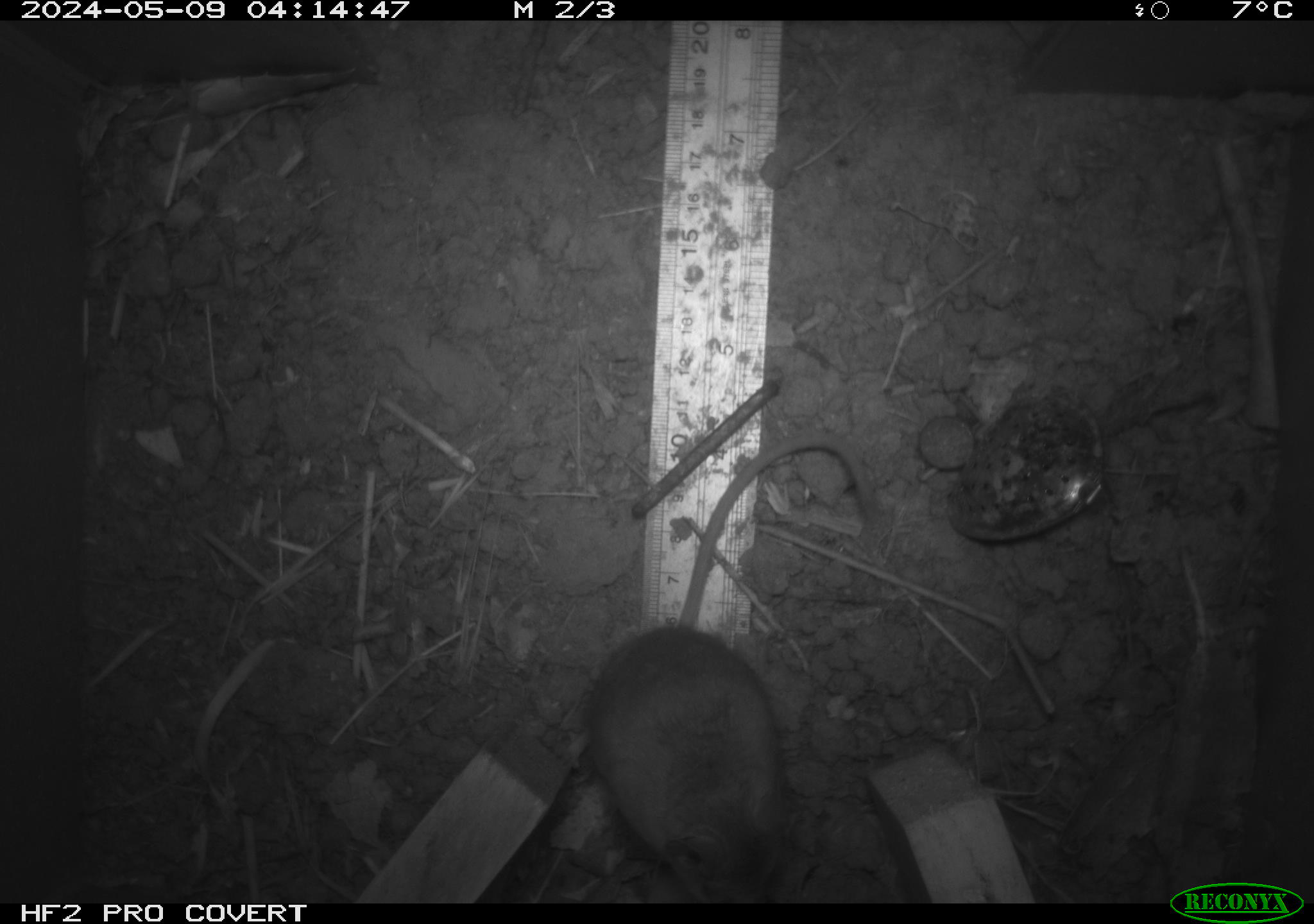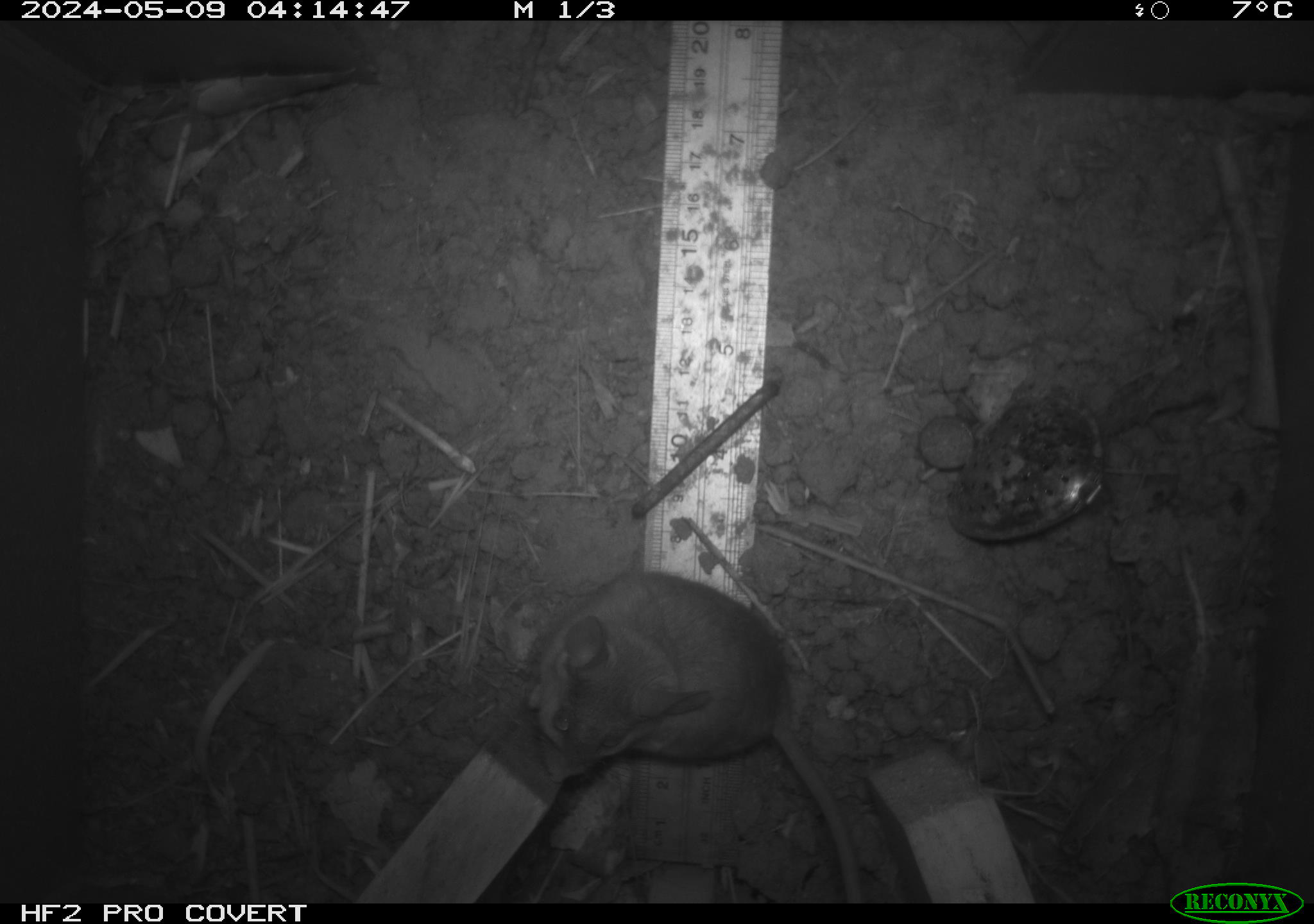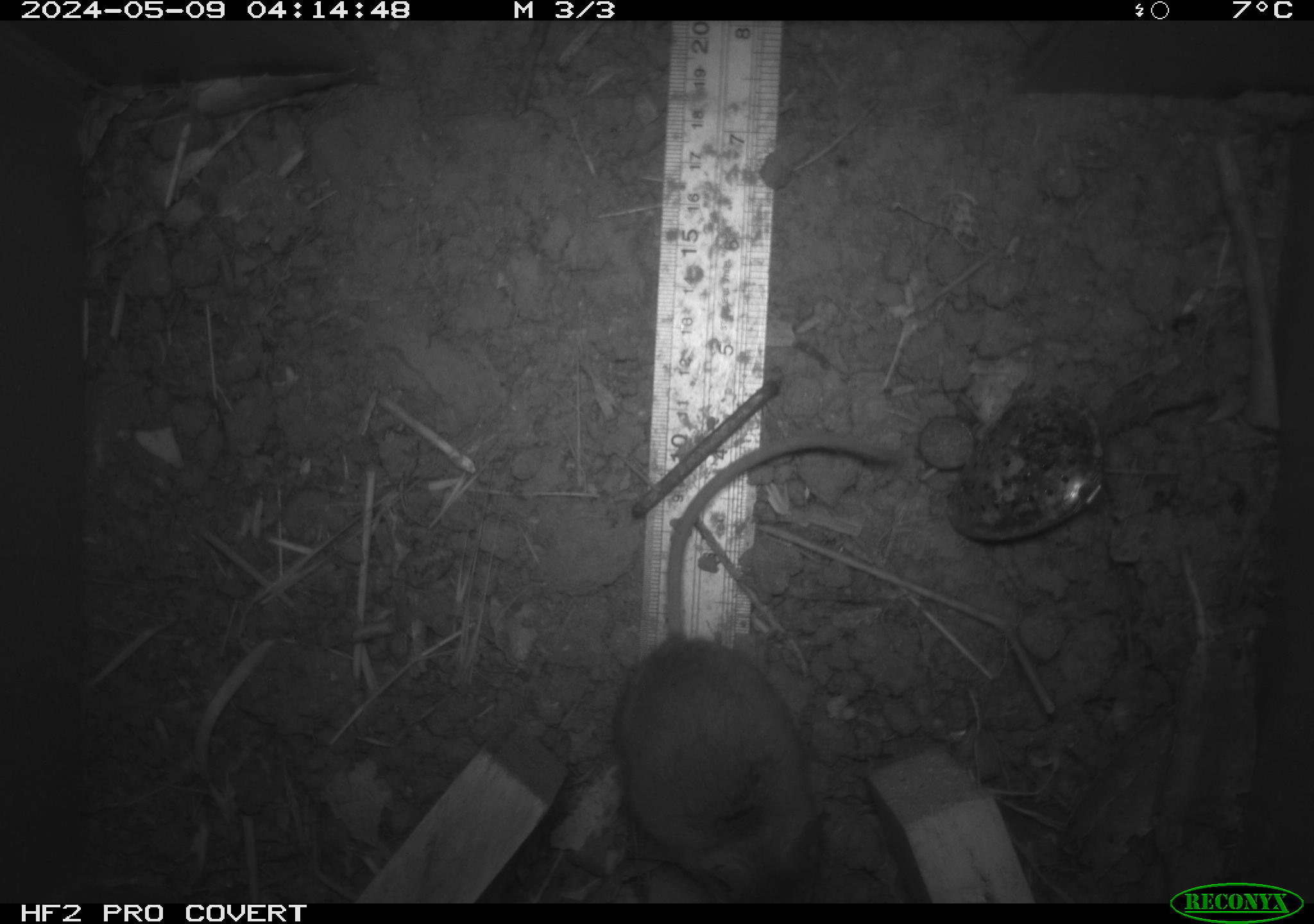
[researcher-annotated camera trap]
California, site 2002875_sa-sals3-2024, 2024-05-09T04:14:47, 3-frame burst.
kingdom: Animalia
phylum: Chordata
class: Mammalia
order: Rodentia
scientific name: Rodentia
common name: mouse species